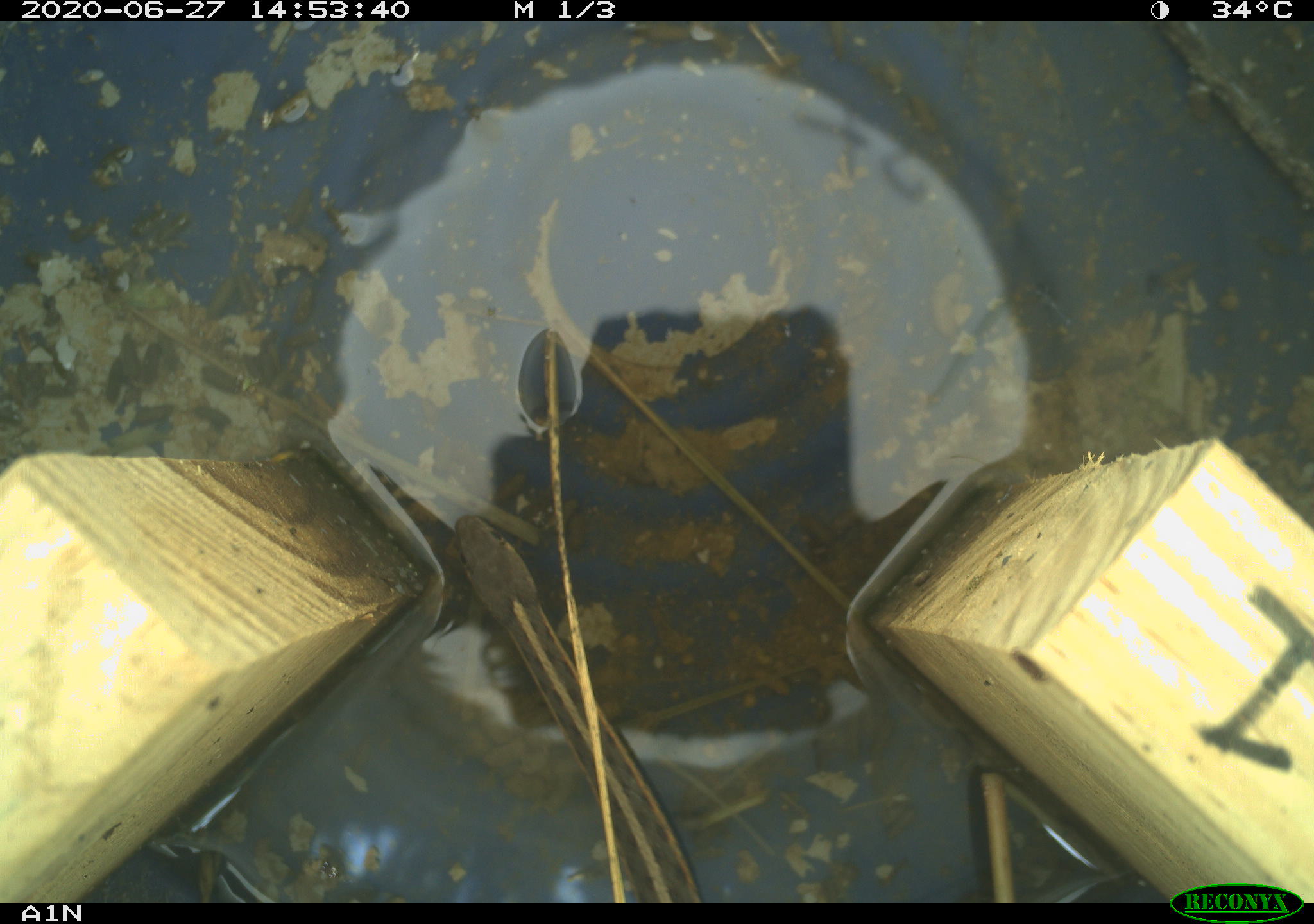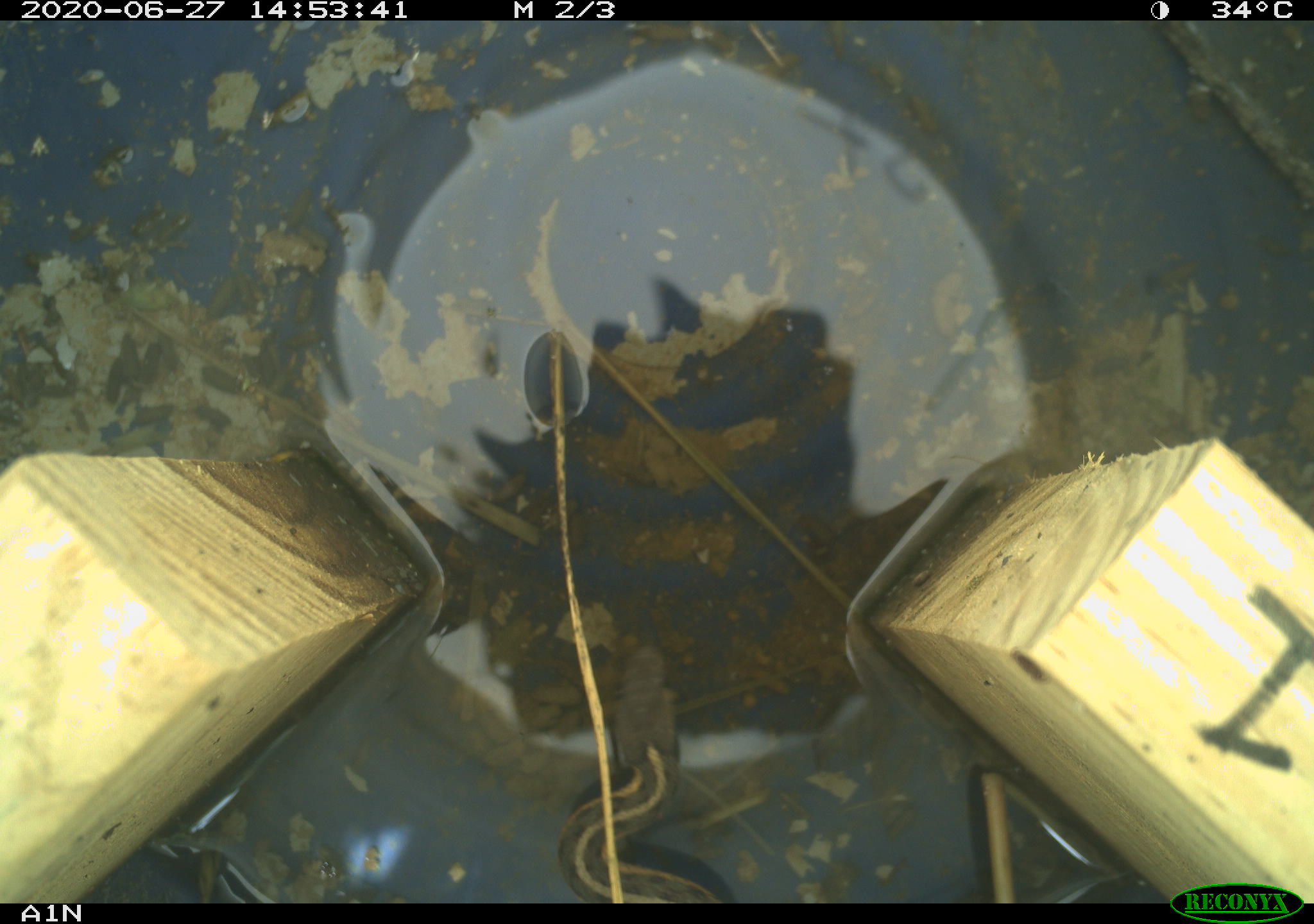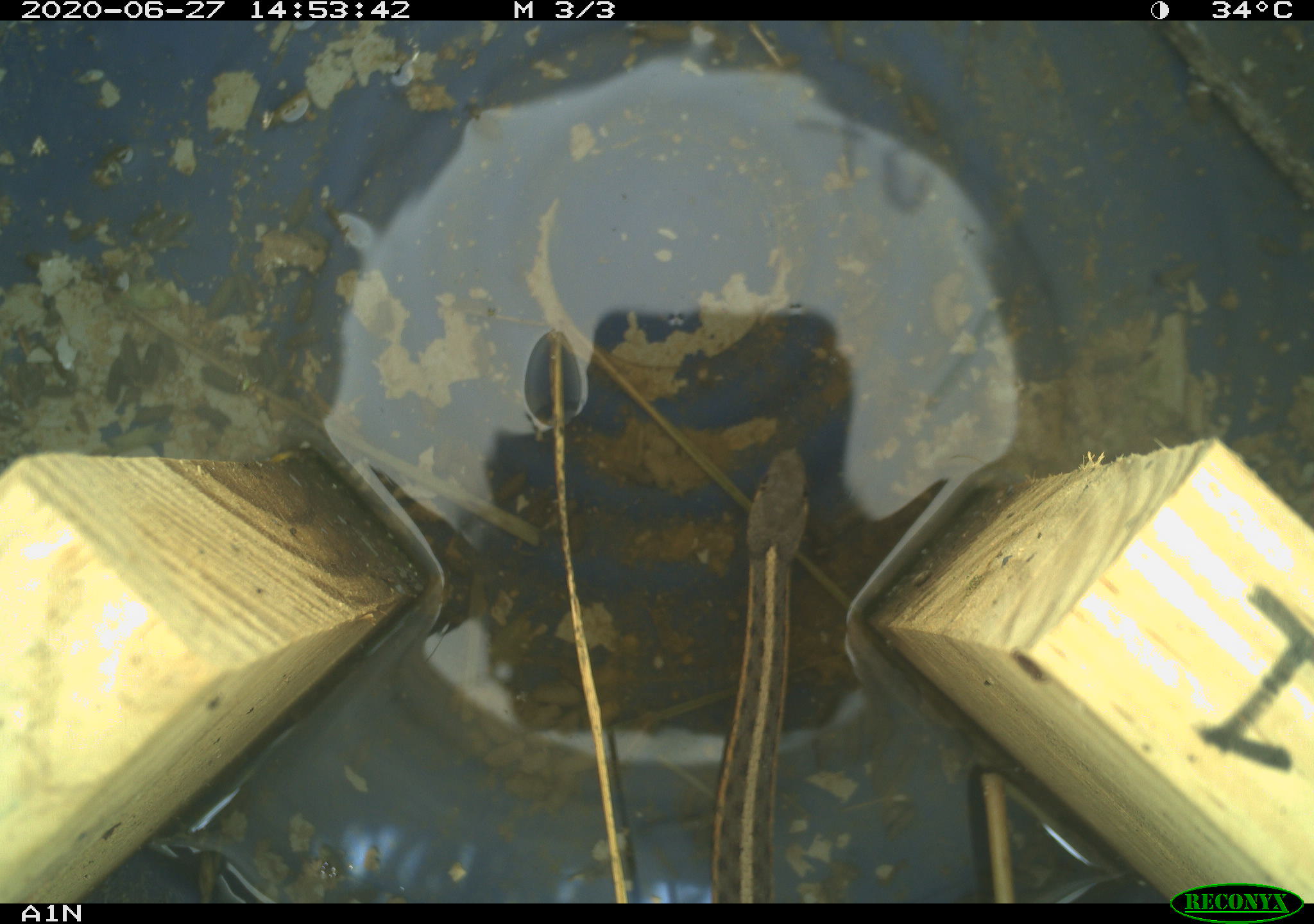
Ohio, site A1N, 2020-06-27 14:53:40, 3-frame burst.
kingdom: Animalia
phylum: Chordata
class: Reptilia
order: Squamata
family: Colubridae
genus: Thamnophis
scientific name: Thamnophis sirtalis sirtalis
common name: eastern gartersnake